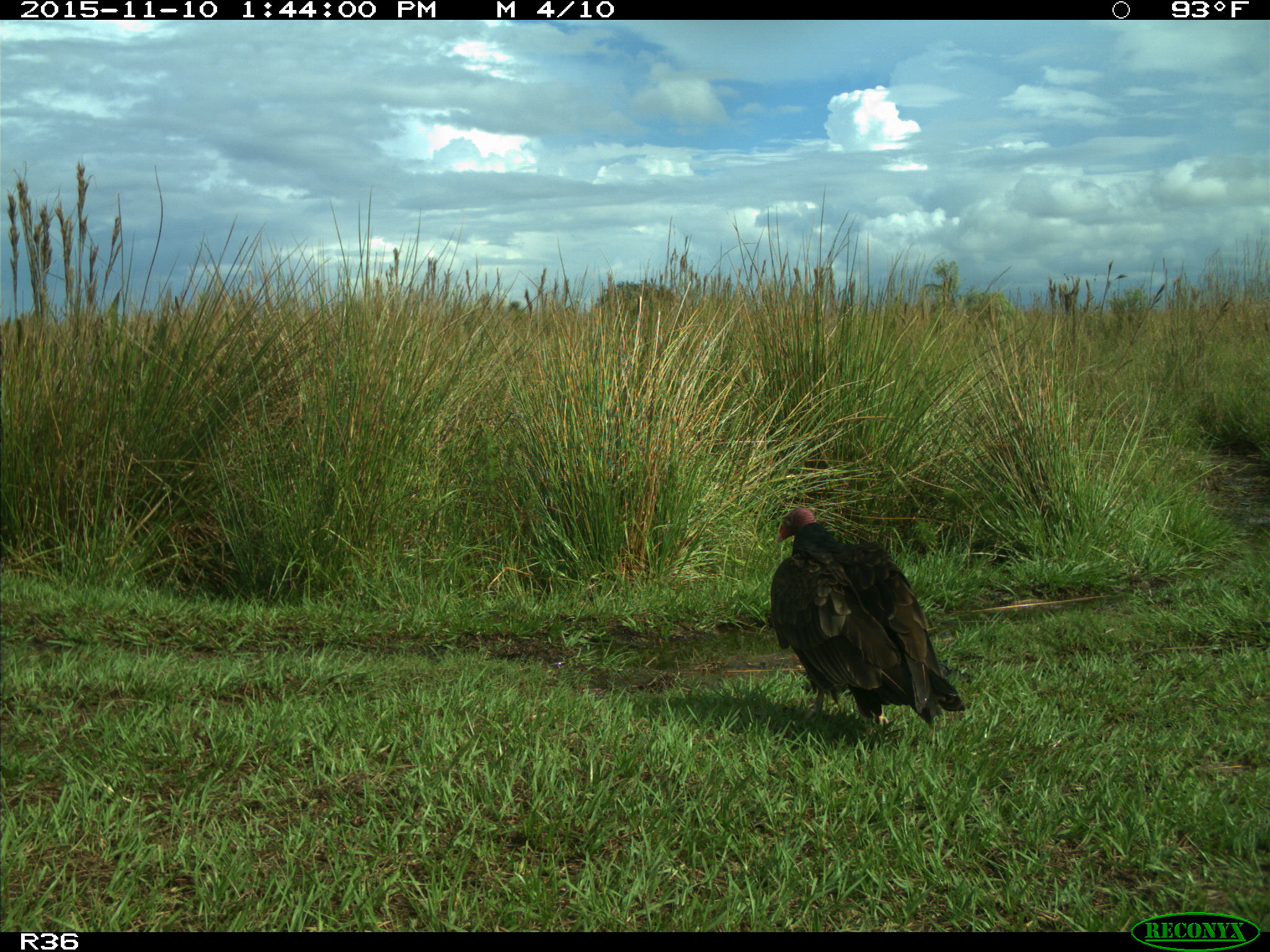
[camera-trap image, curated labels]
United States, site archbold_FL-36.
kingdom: Animalia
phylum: Chordata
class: Aves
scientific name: Aves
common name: birds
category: unidentified bird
Unidentified bird (birds) (Aves).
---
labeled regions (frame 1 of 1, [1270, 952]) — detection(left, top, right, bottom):
animal: detection(770, 507, 966, 730)